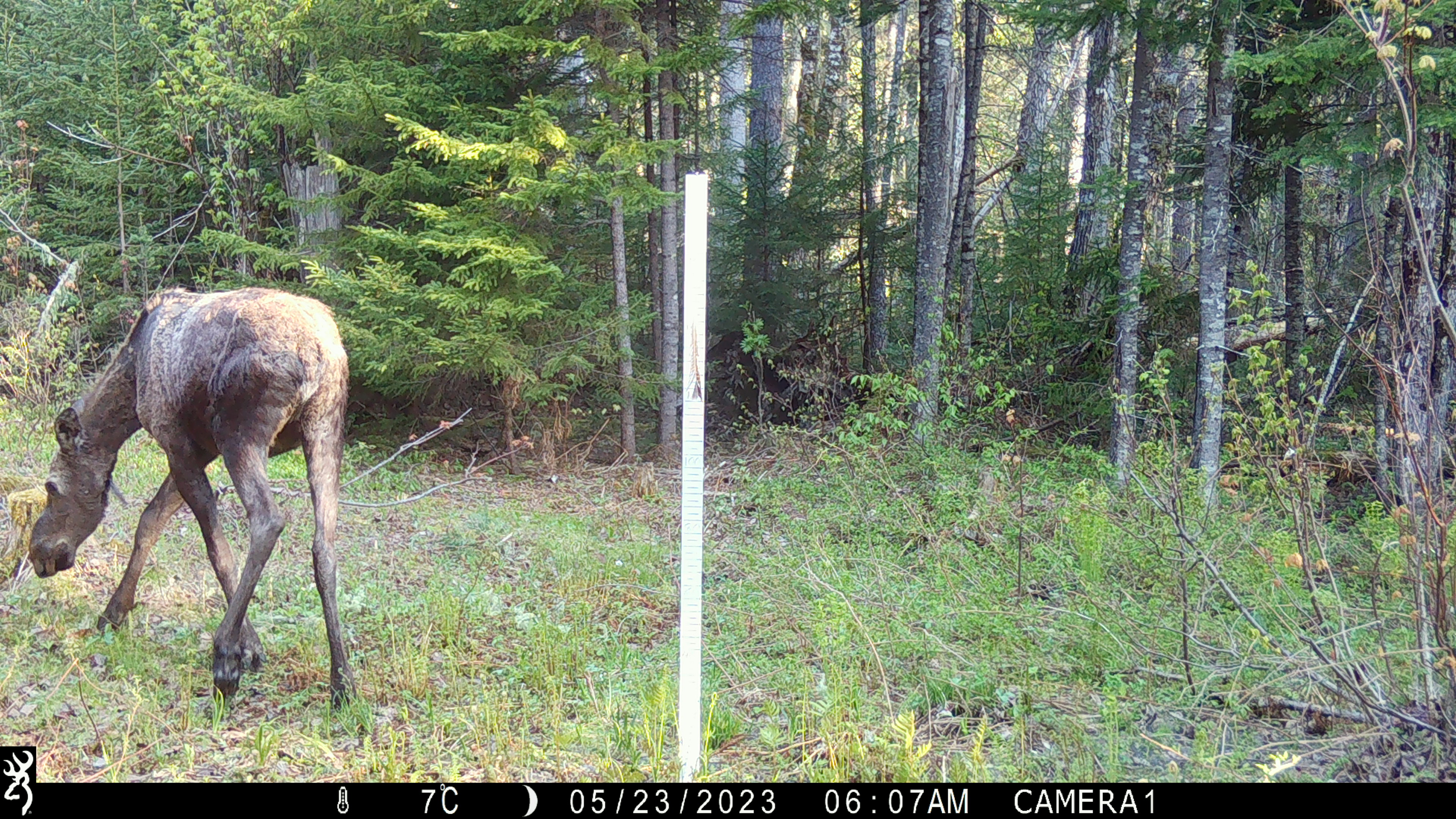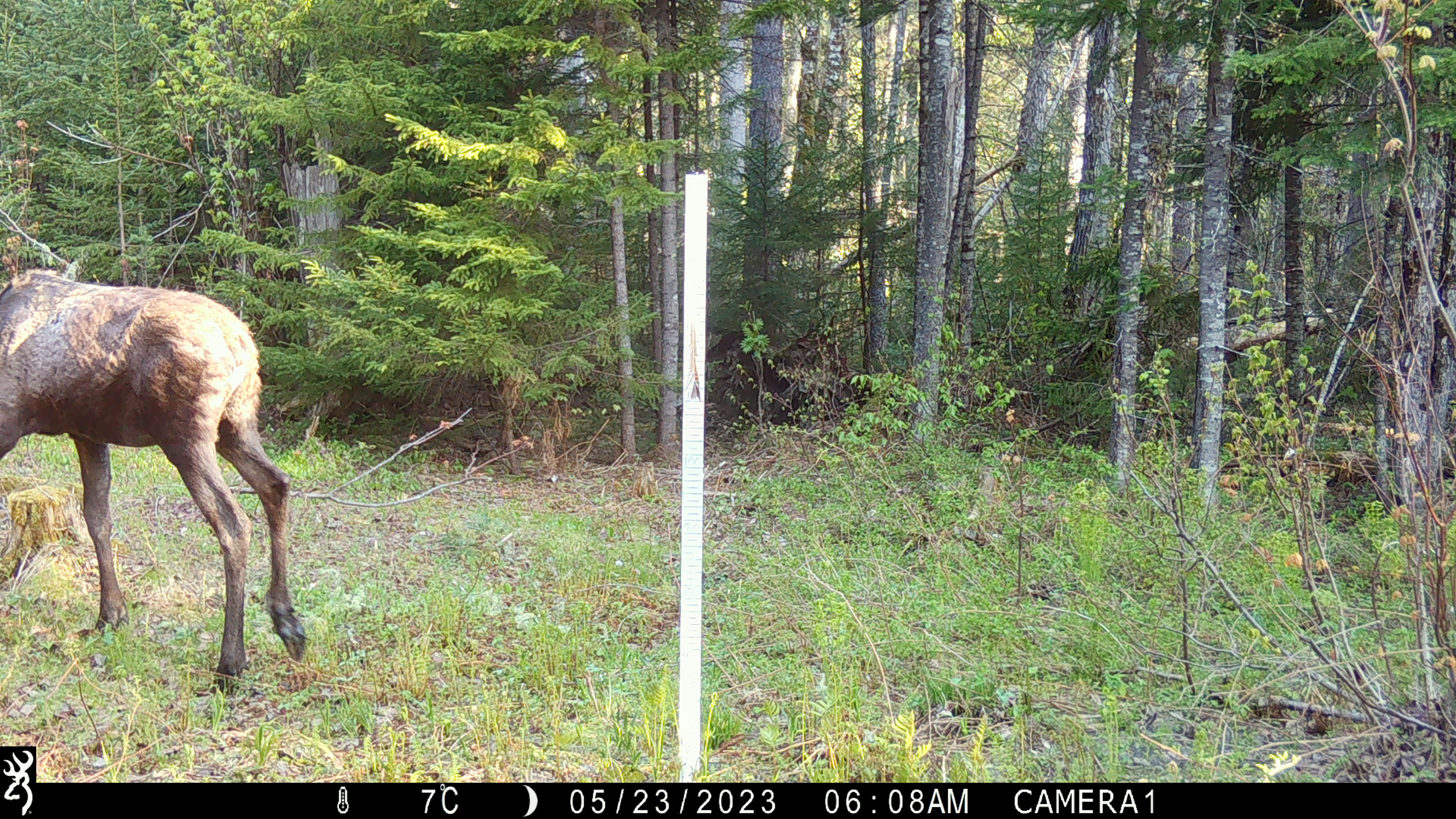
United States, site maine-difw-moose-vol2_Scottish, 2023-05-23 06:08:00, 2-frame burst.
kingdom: Animalia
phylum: Chordata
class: Mammalia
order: Artiodactyla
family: Cervidae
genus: Alces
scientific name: Alces alces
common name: moose